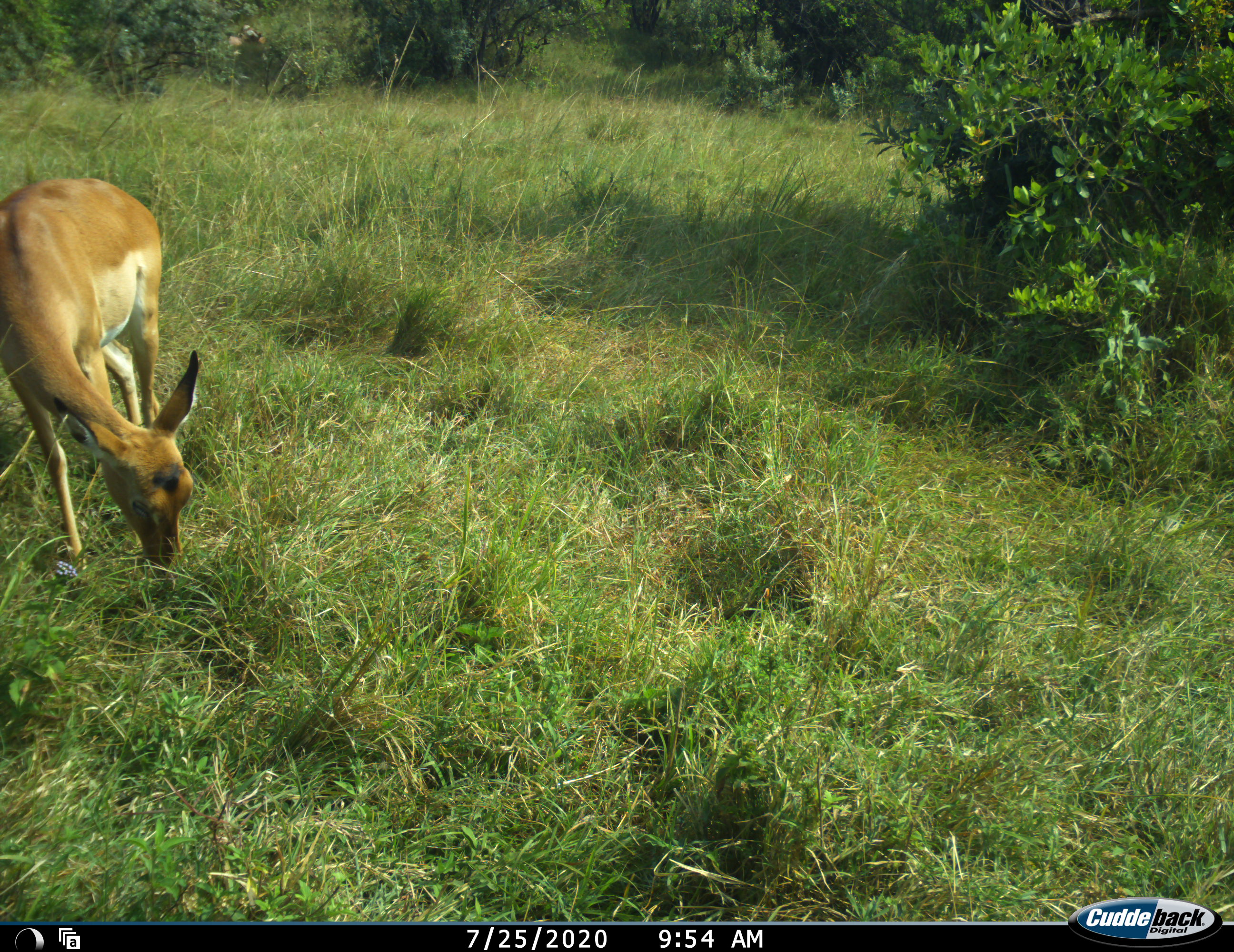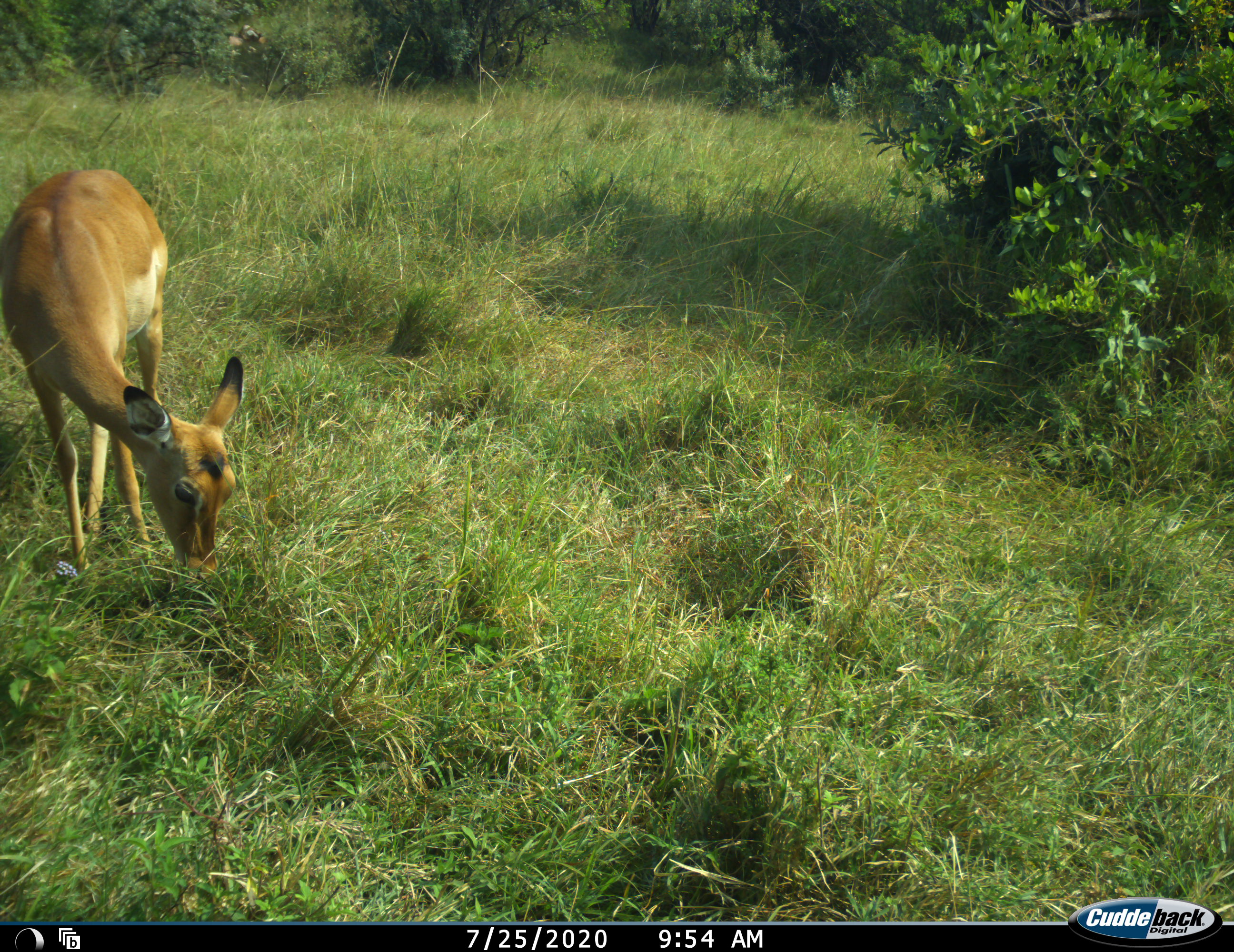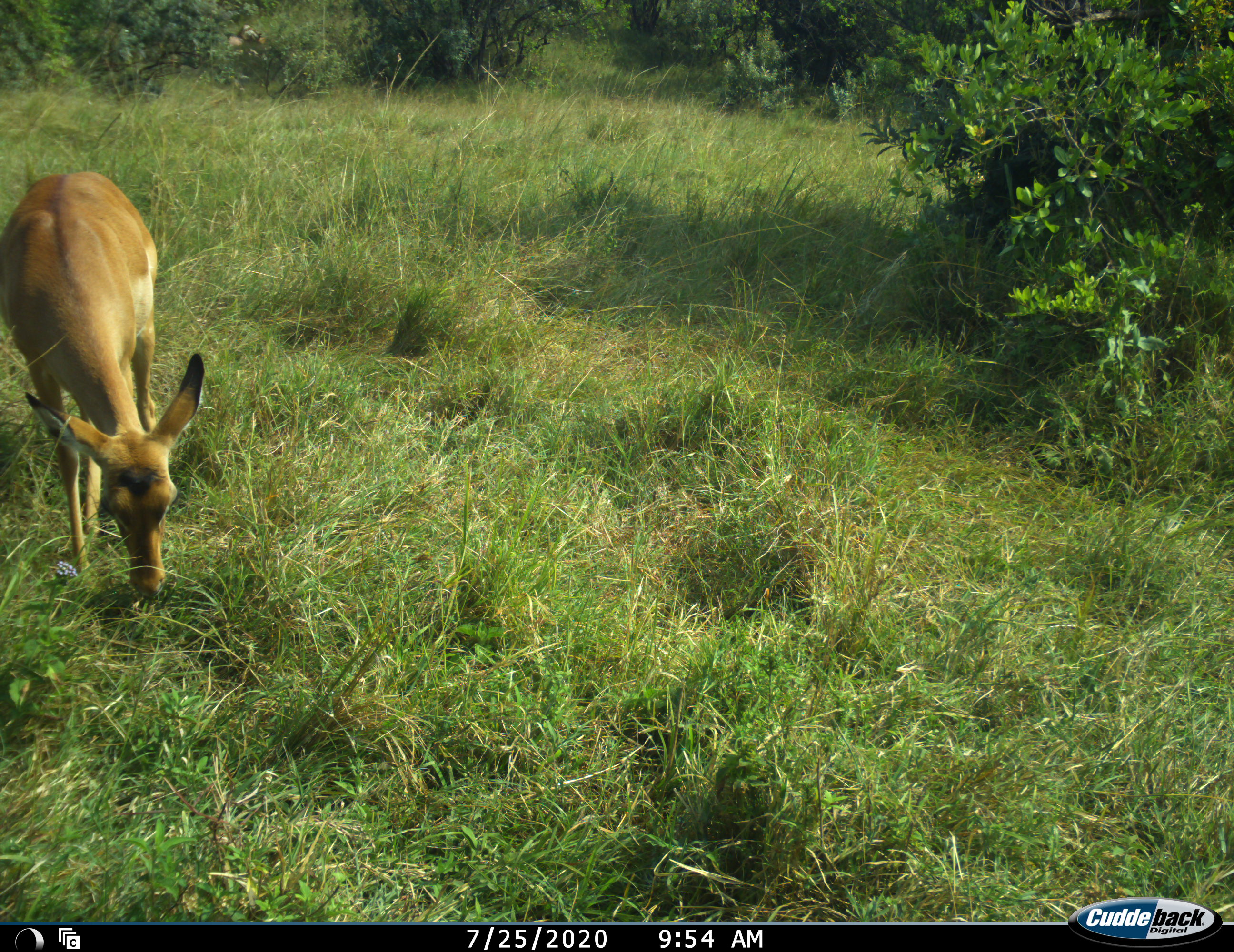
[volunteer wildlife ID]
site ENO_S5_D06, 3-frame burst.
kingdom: Animalia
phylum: Chordata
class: Mammalia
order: Artiodactyla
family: Bovidae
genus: Aepyceros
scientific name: Aepyceros melampus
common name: impala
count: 1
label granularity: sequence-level